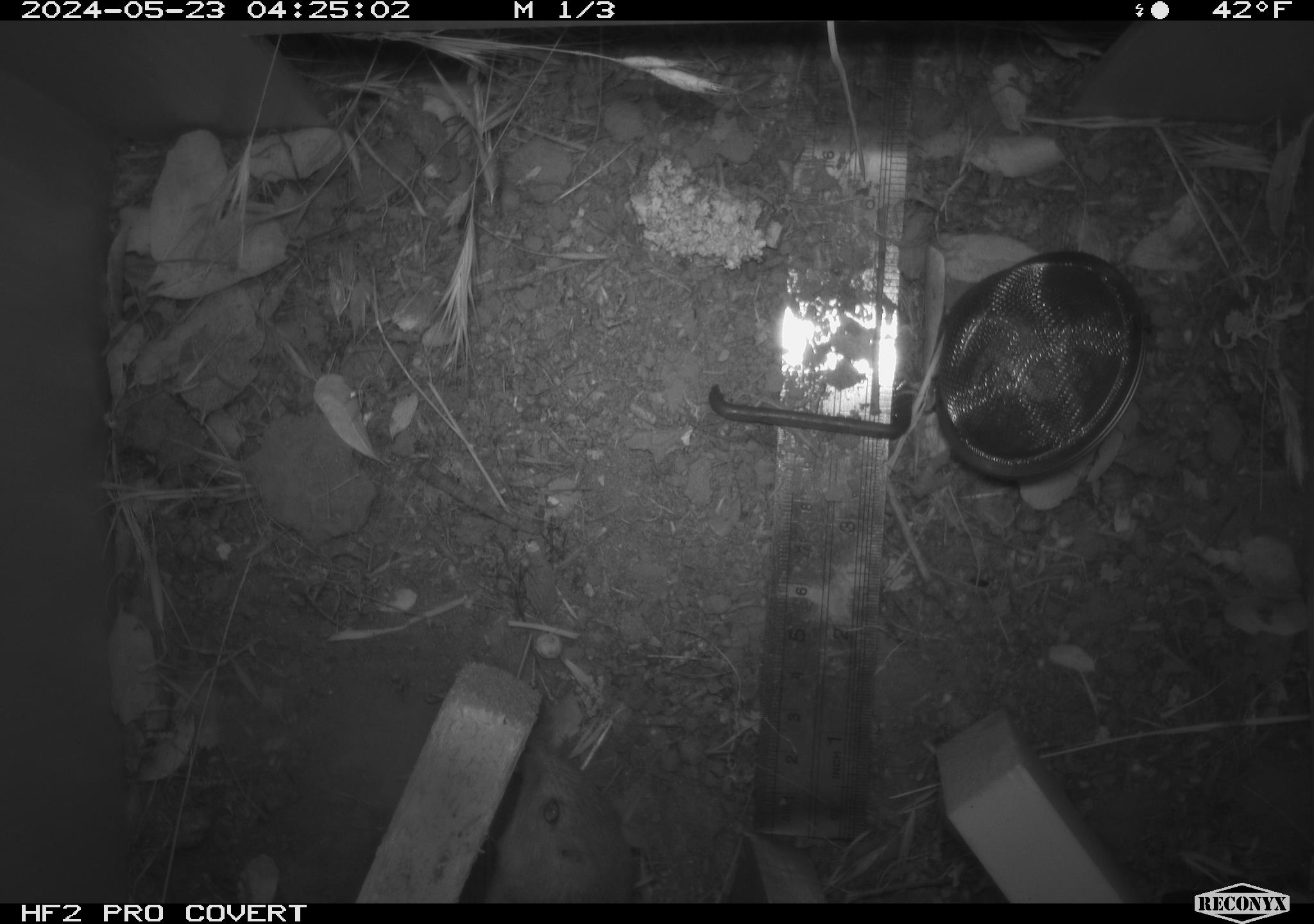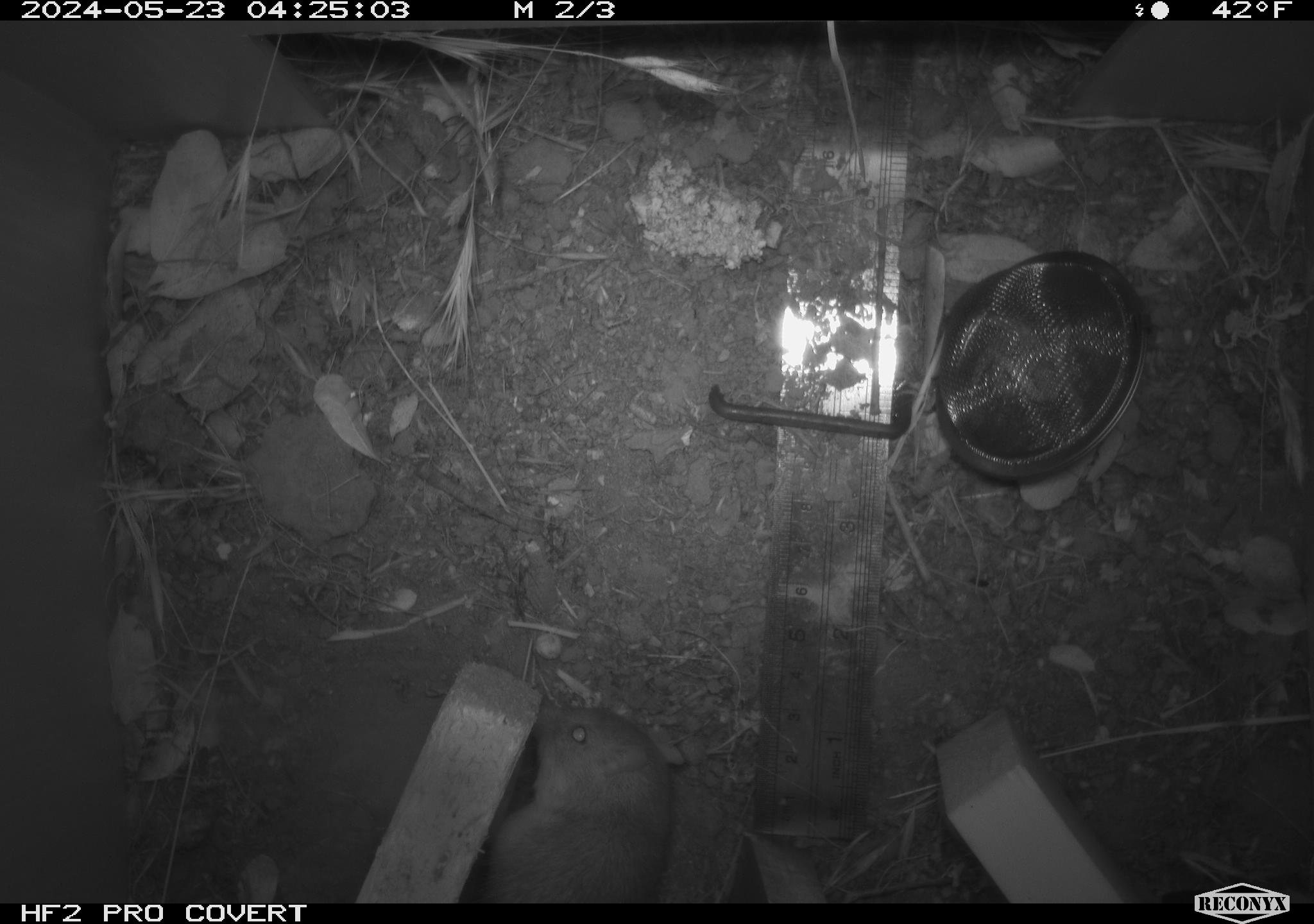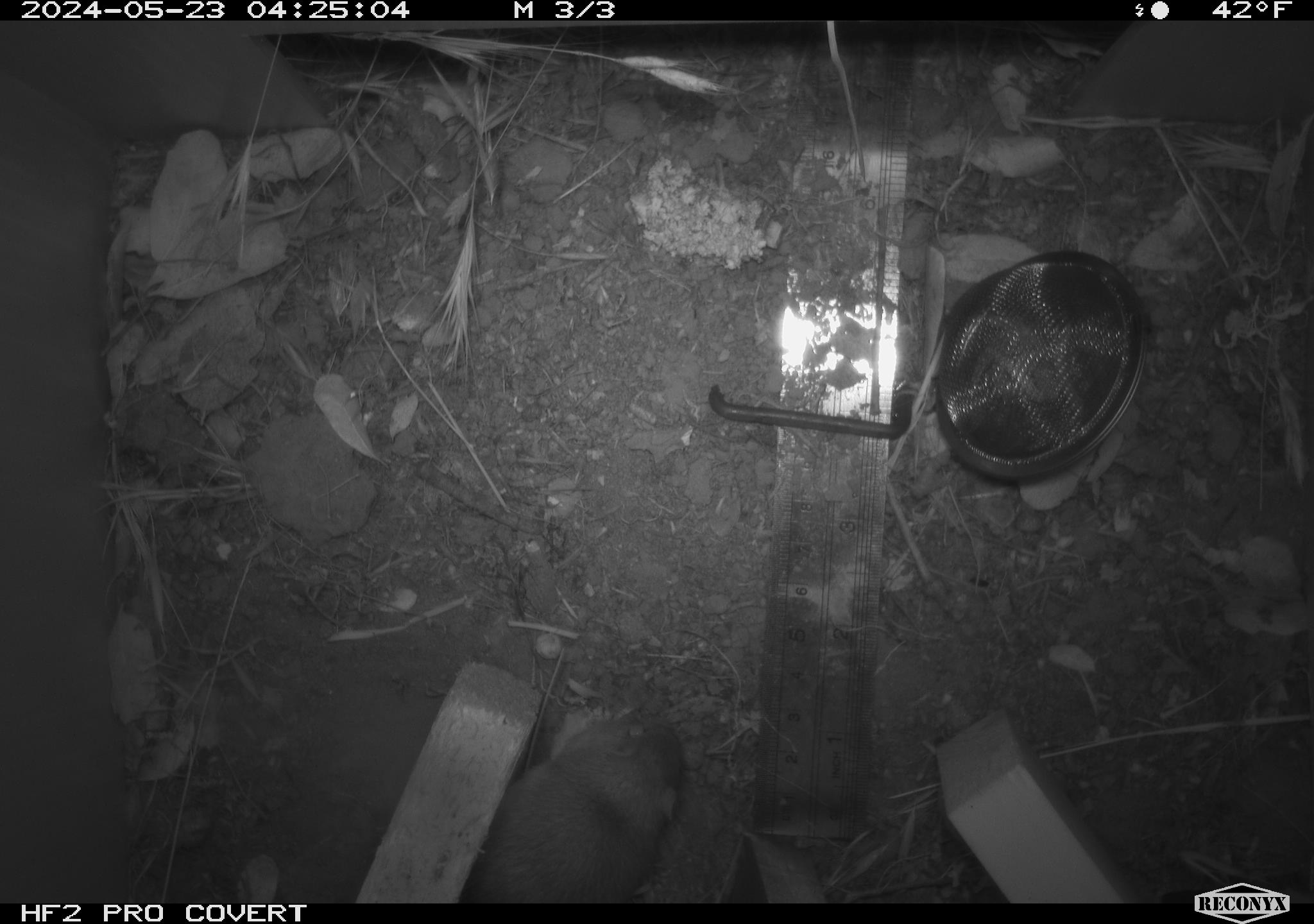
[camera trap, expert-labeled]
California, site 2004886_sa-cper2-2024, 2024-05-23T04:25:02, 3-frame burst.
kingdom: Animalia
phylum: Chordata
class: Mammalia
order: Rodentia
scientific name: Rodentia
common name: rodent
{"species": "rodent (Rodentia)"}